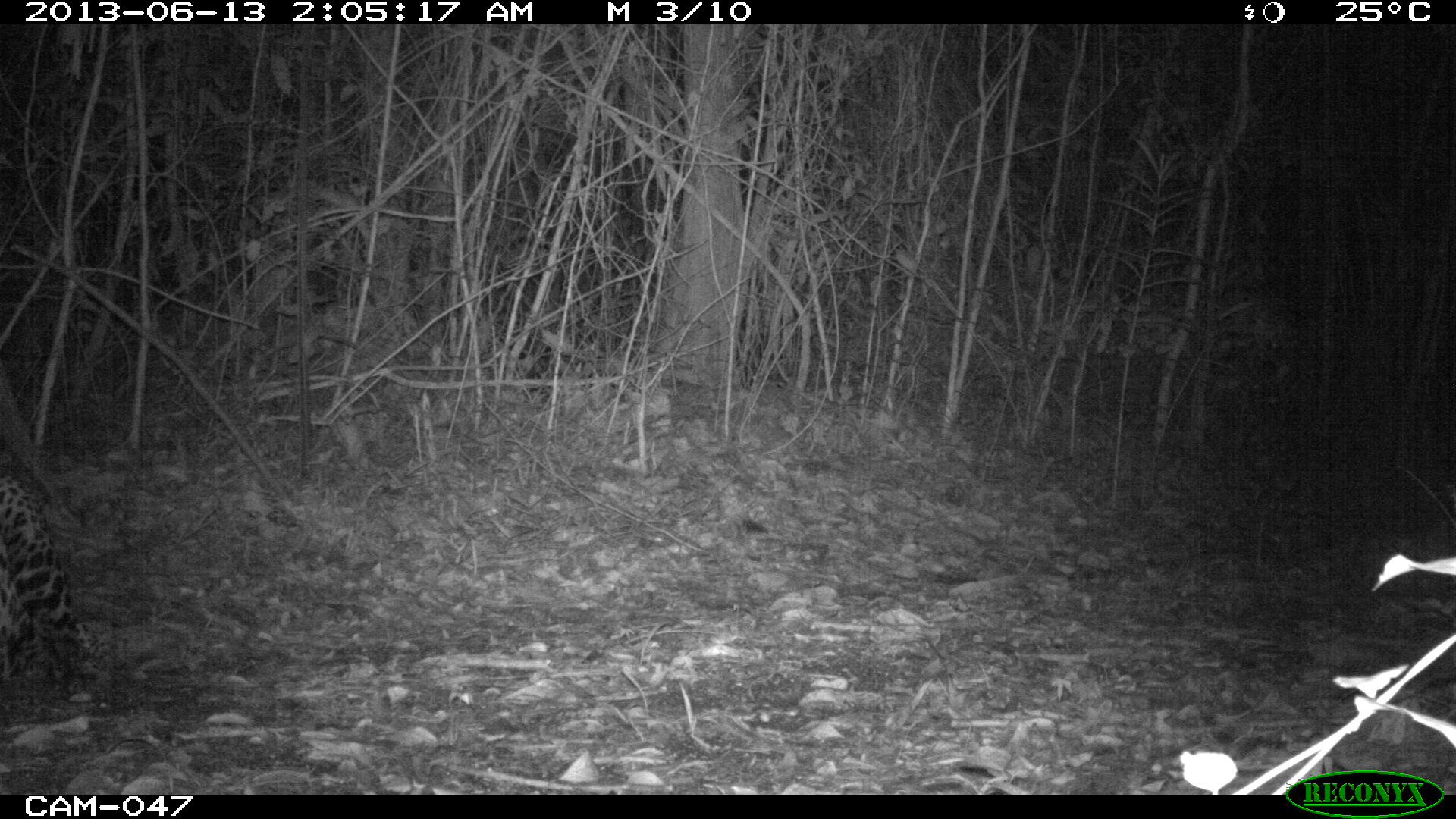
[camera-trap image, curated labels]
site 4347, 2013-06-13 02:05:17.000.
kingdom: Animalia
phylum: Chordata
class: Mammalia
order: Carnivora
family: Felidae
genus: Panthera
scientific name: Panthera onca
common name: jaguar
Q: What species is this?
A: Panthera onca (jaguar).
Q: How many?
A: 1.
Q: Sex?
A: Male.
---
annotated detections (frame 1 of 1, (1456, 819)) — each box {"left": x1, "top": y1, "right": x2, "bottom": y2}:
panthera onca: {"left": 0, "top": 440, "right": 127, "bottom": 703}